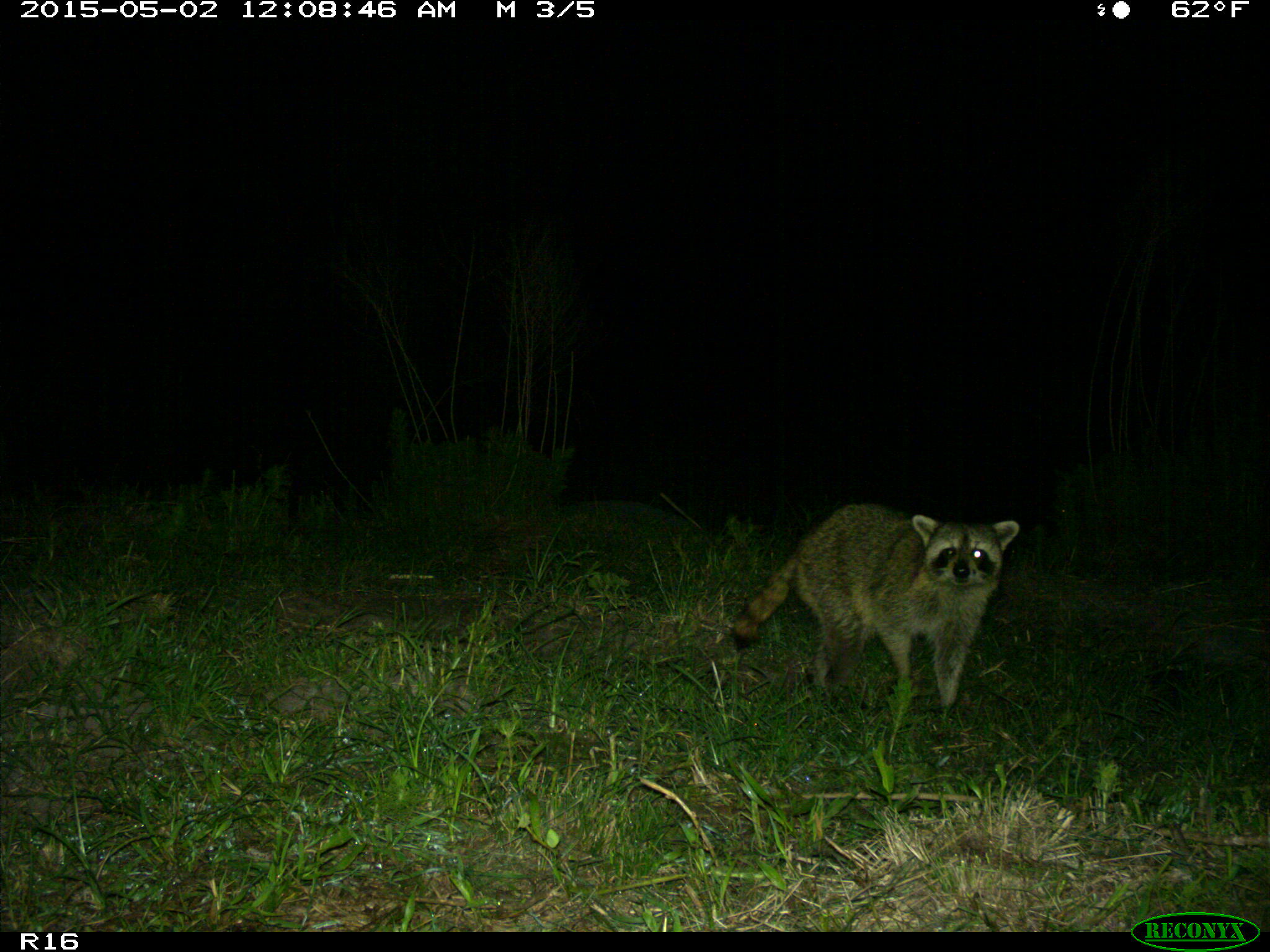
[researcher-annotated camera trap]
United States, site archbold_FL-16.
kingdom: Animalia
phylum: Chordata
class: Mammalia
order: Carnivora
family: Procyonidae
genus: Procyon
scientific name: Procyon lotor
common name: common raccoon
Procyon lotor (common raccoon).